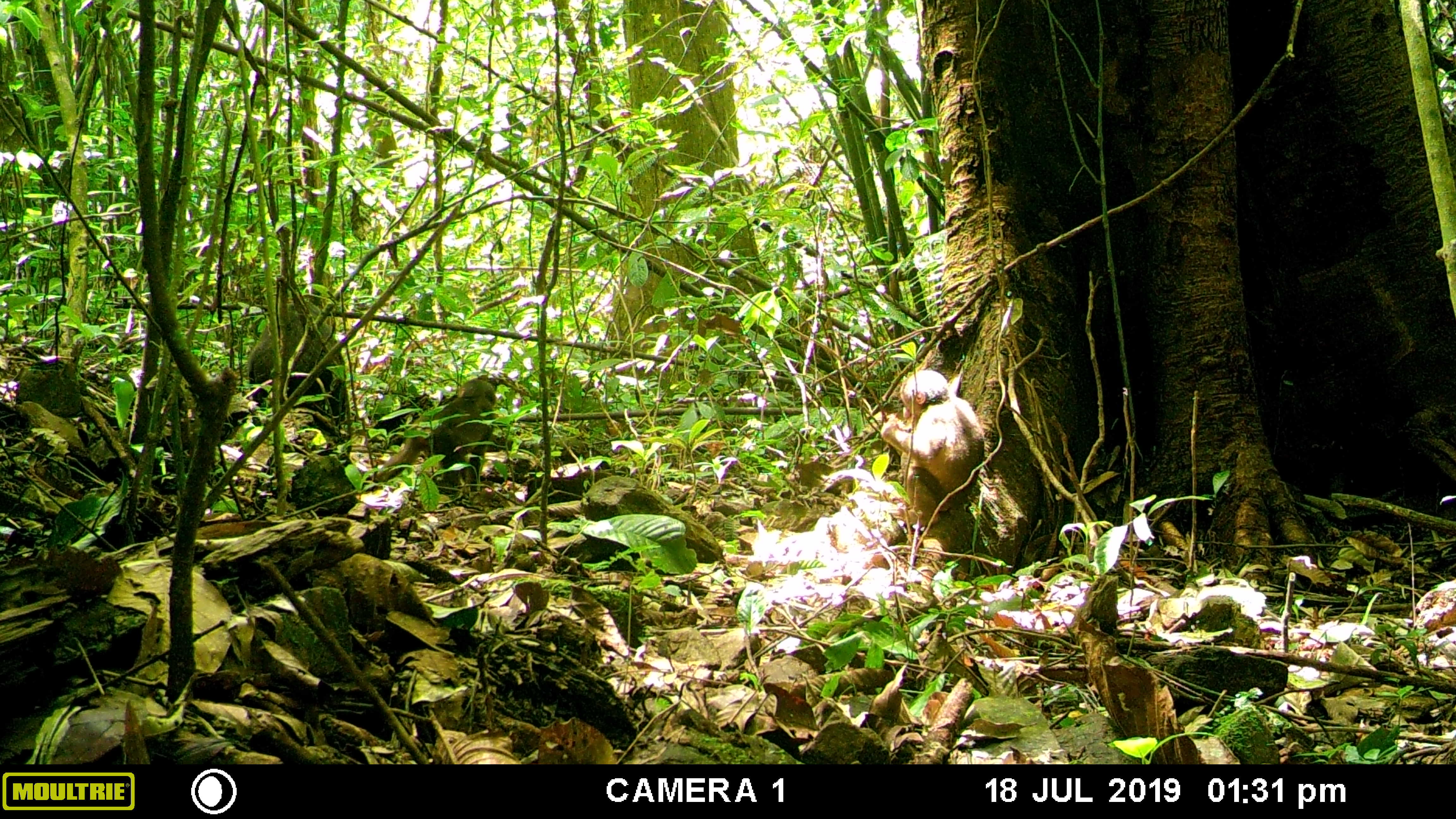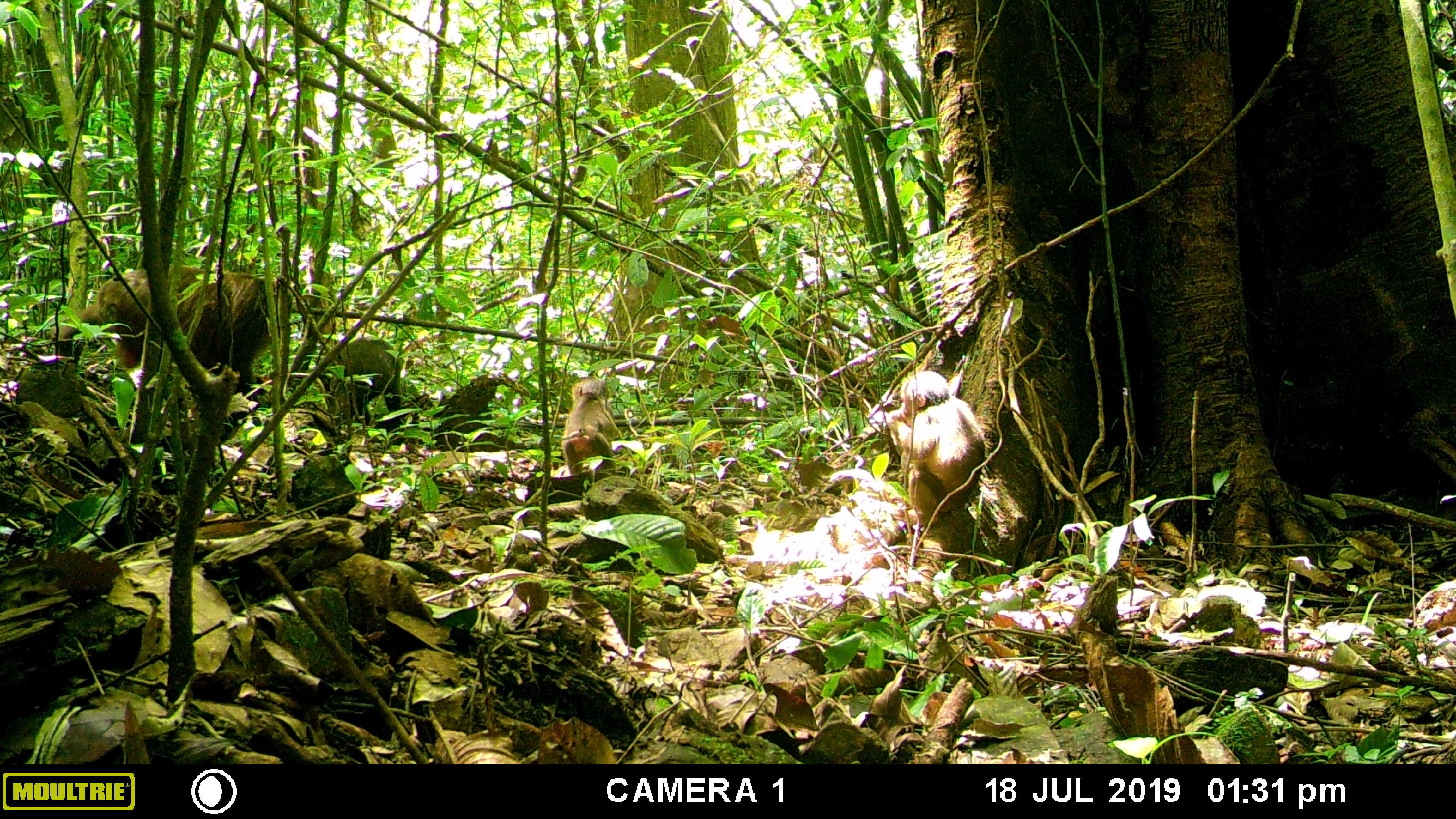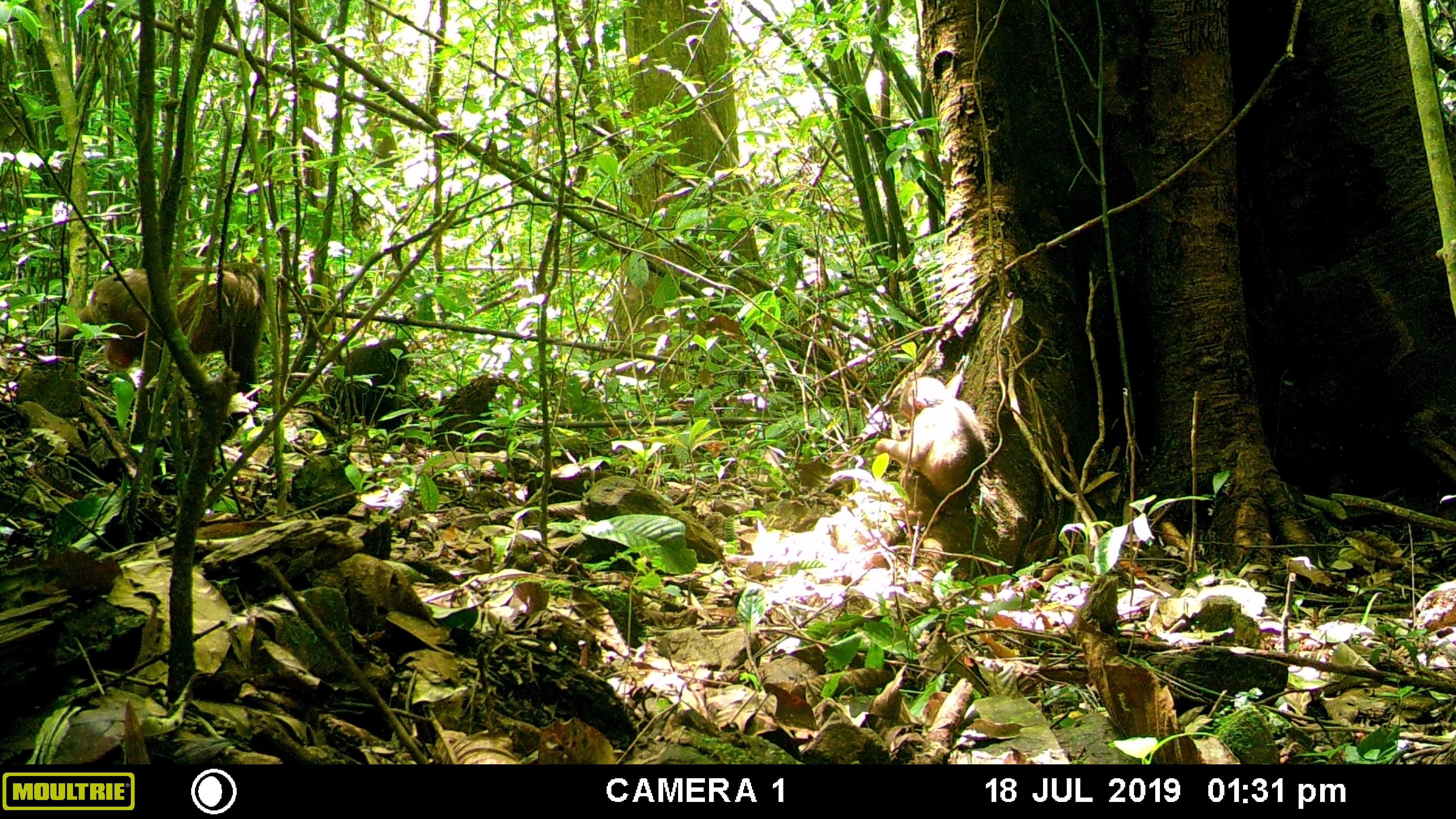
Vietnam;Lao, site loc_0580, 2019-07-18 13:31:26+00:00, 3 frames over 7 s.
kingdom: Animalia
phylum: Chordata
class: Mammalia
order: Primates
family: Cercopithecidae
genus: Macaca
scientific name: Macaca arctoides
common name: stump-tailed macaque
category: stump tailed macaque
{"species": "stump tailed macaque (stump-tailed macaque) (Macaca arctoides)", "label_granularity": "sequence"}